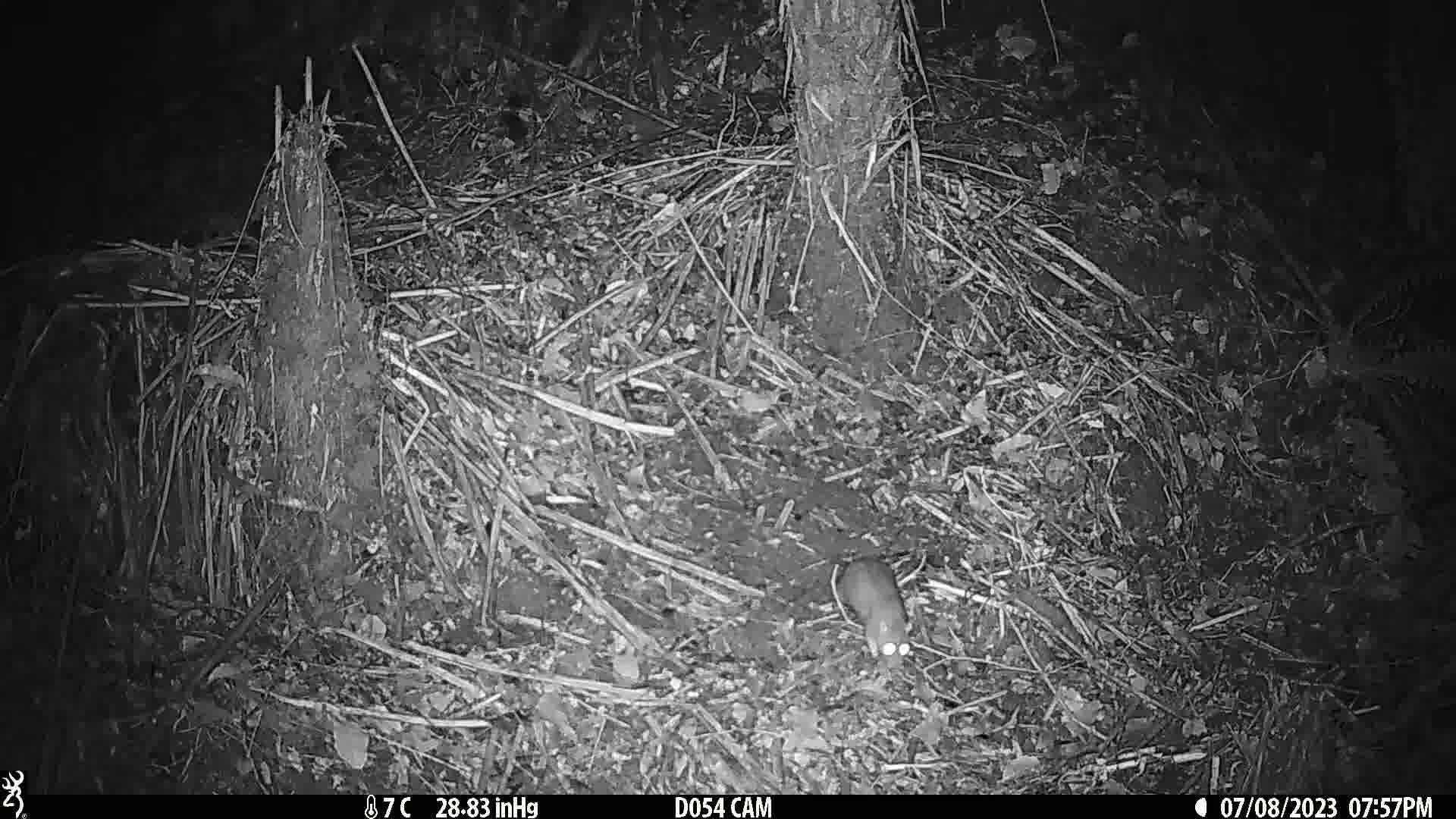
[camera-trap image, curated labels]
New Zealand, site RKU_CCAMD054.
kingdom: Animalia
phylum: Chordata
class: Mammalia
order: Rodentia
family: Muridae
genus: Rattus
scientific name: Rattus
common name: rat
Rat (Rattus).